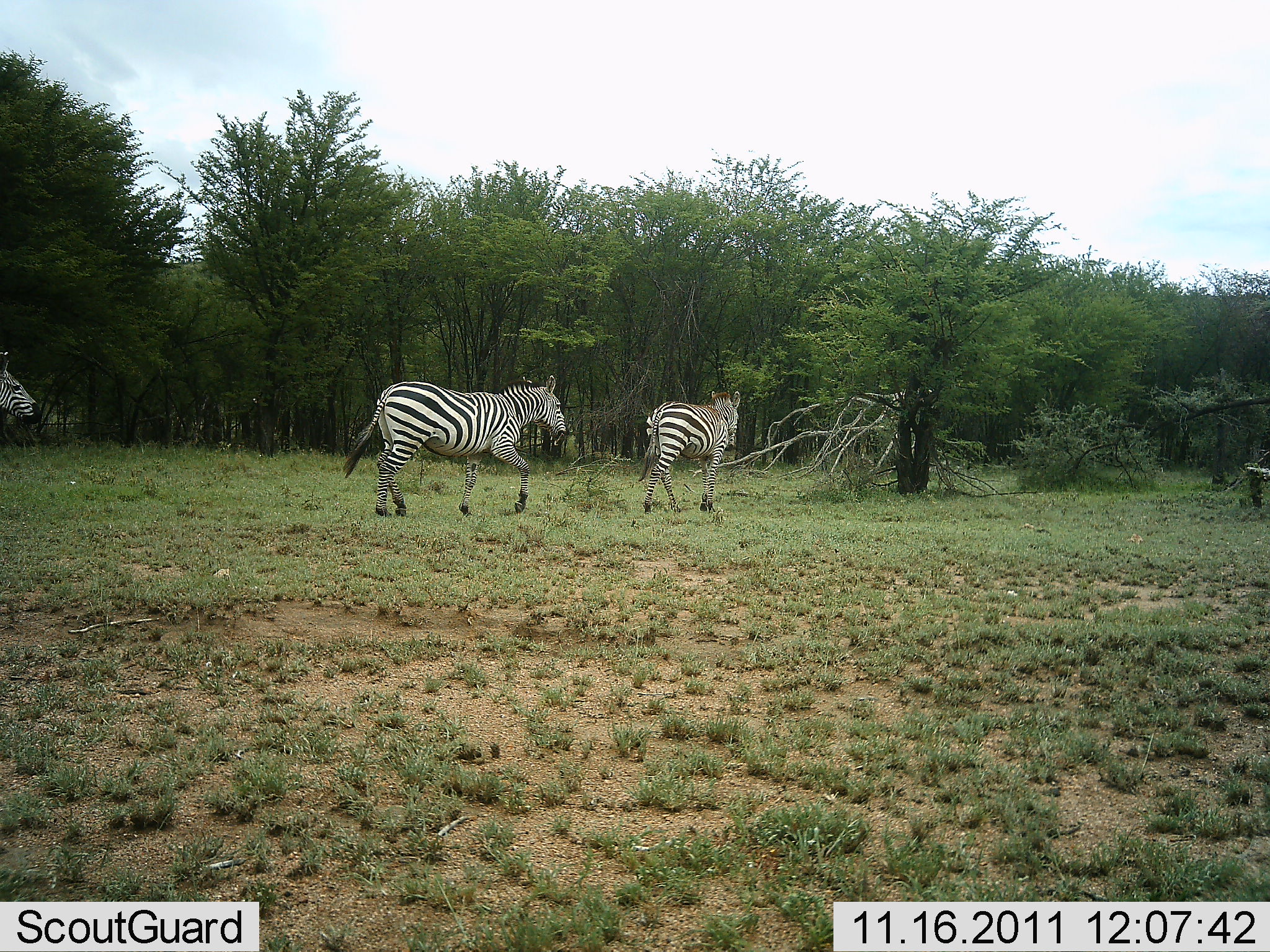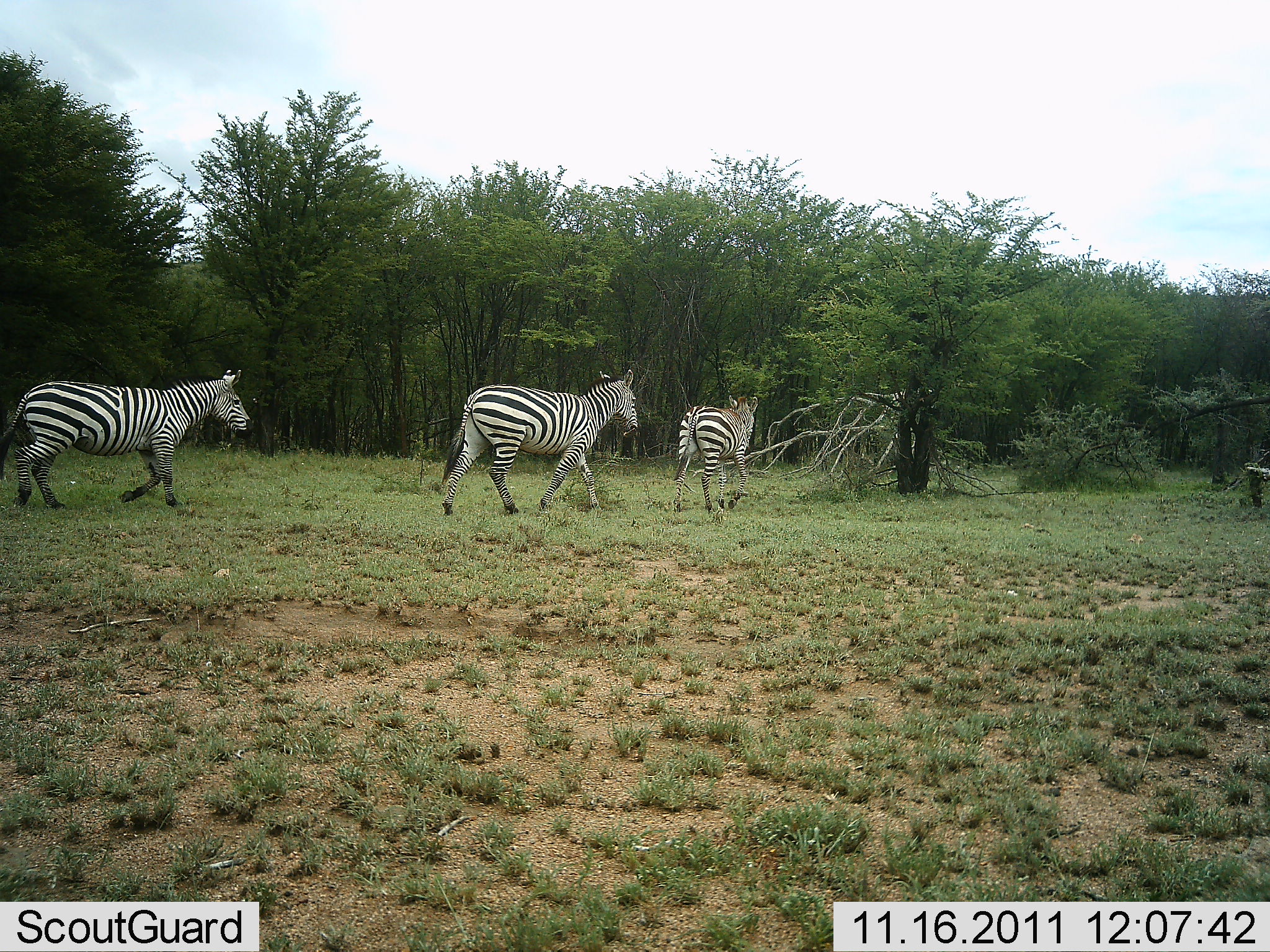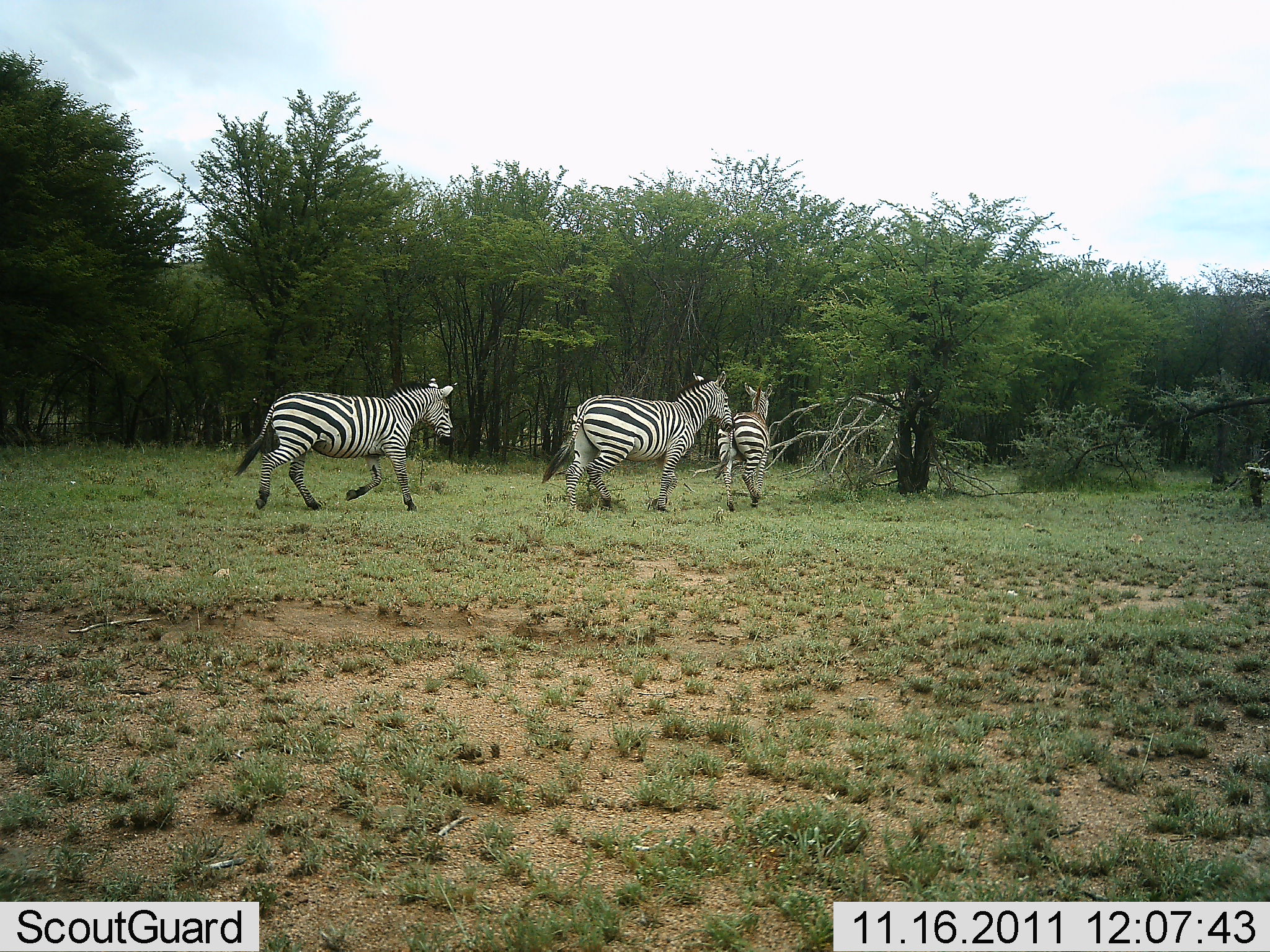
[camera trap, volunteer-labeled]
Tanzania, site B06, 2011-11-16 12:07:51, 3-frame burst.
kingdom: Animalia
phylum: Chordata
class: Mammalia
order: Perissodactyla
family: Equidae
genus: Equus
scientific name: Equus quagga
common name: plains zebra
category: zebra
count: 3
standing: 0%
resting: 0%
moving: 100%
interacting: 8%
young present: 0%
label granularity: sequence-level